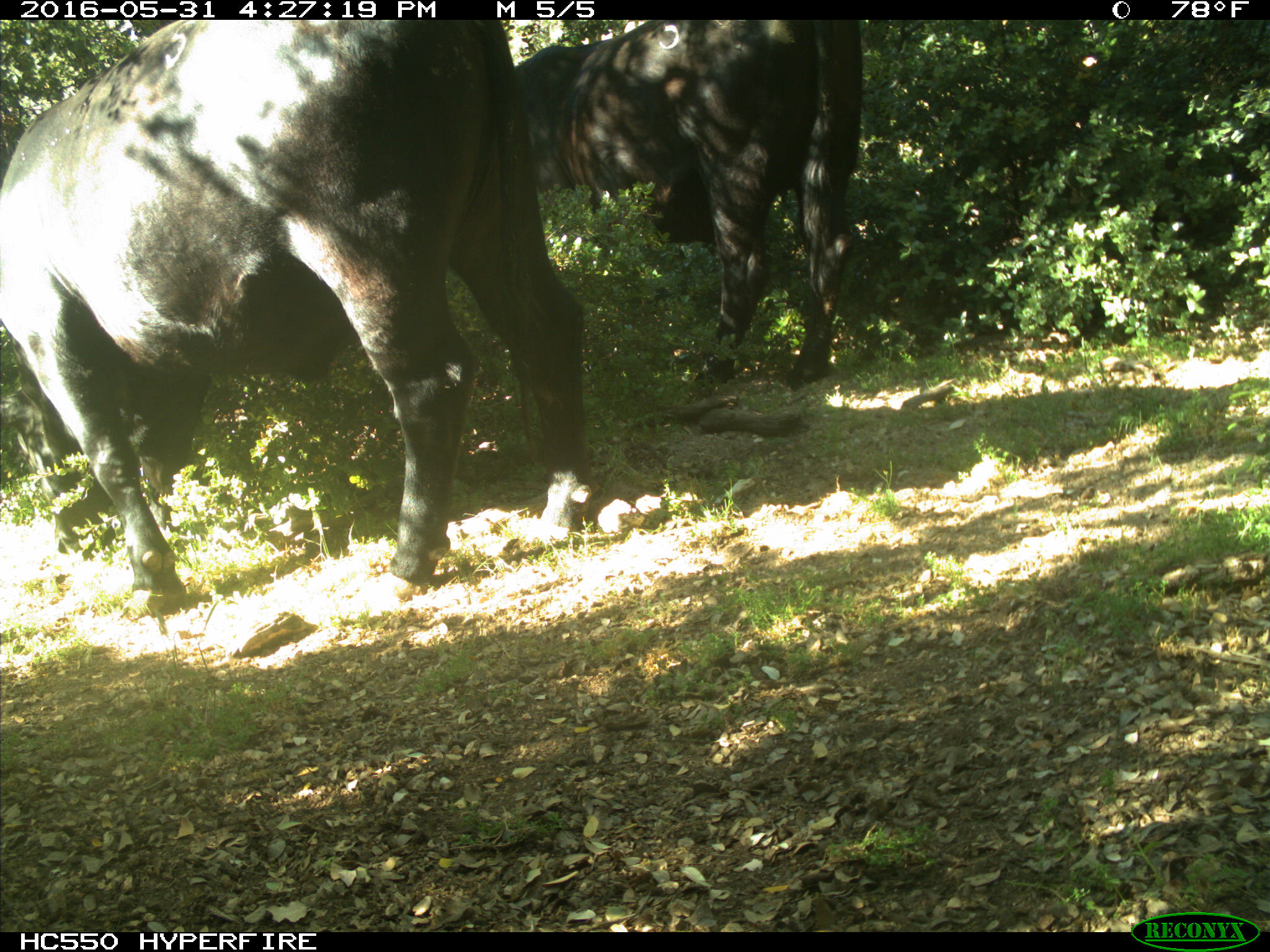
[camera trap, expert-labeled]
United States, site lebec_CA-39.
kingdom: Animalia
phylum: Chordata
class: Mammalia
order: Artiodactyla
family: Bovidae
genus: Bos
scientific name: Bos taurus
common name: domestic cow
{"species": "Bos taurus (domestic cow)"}